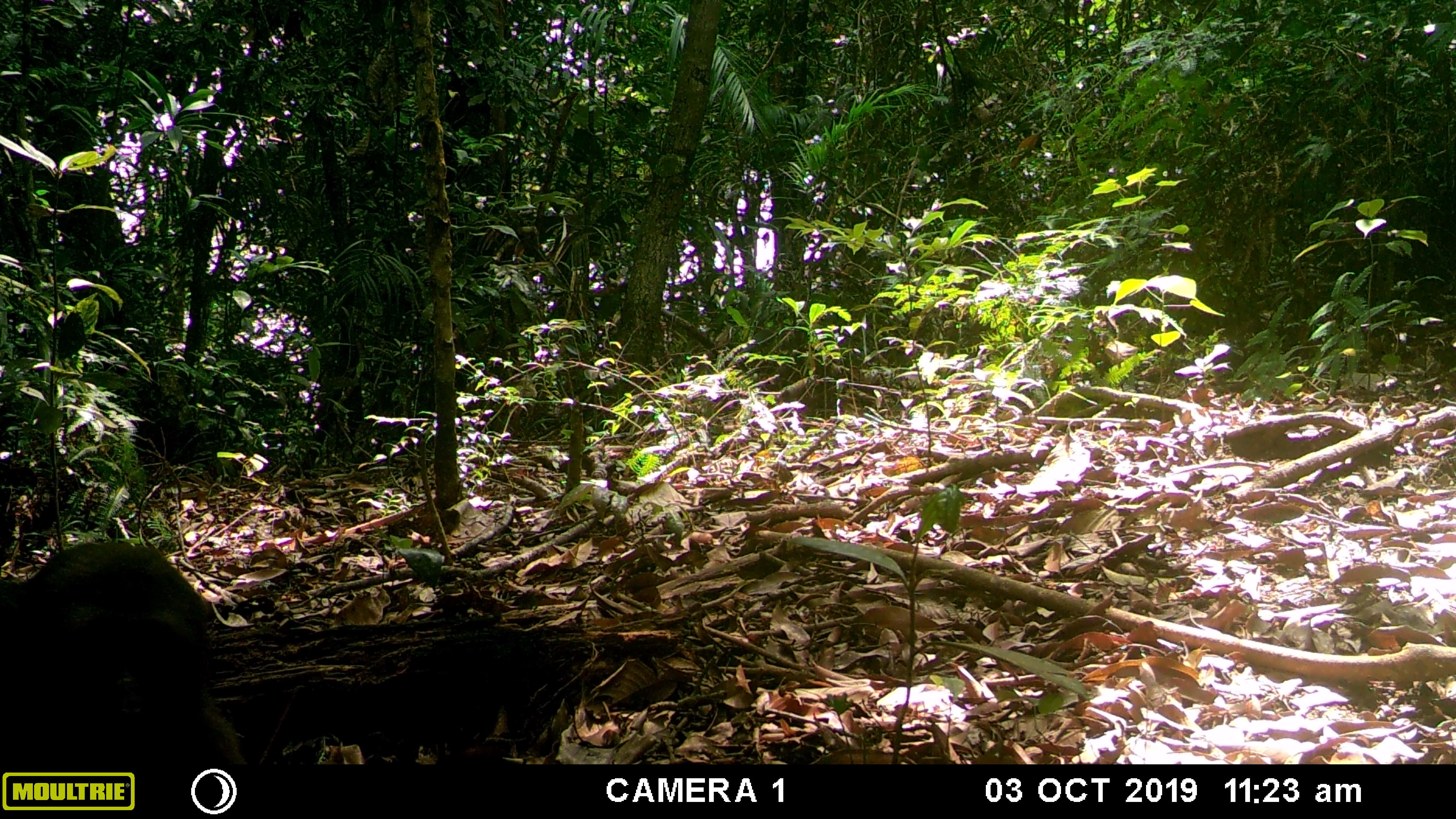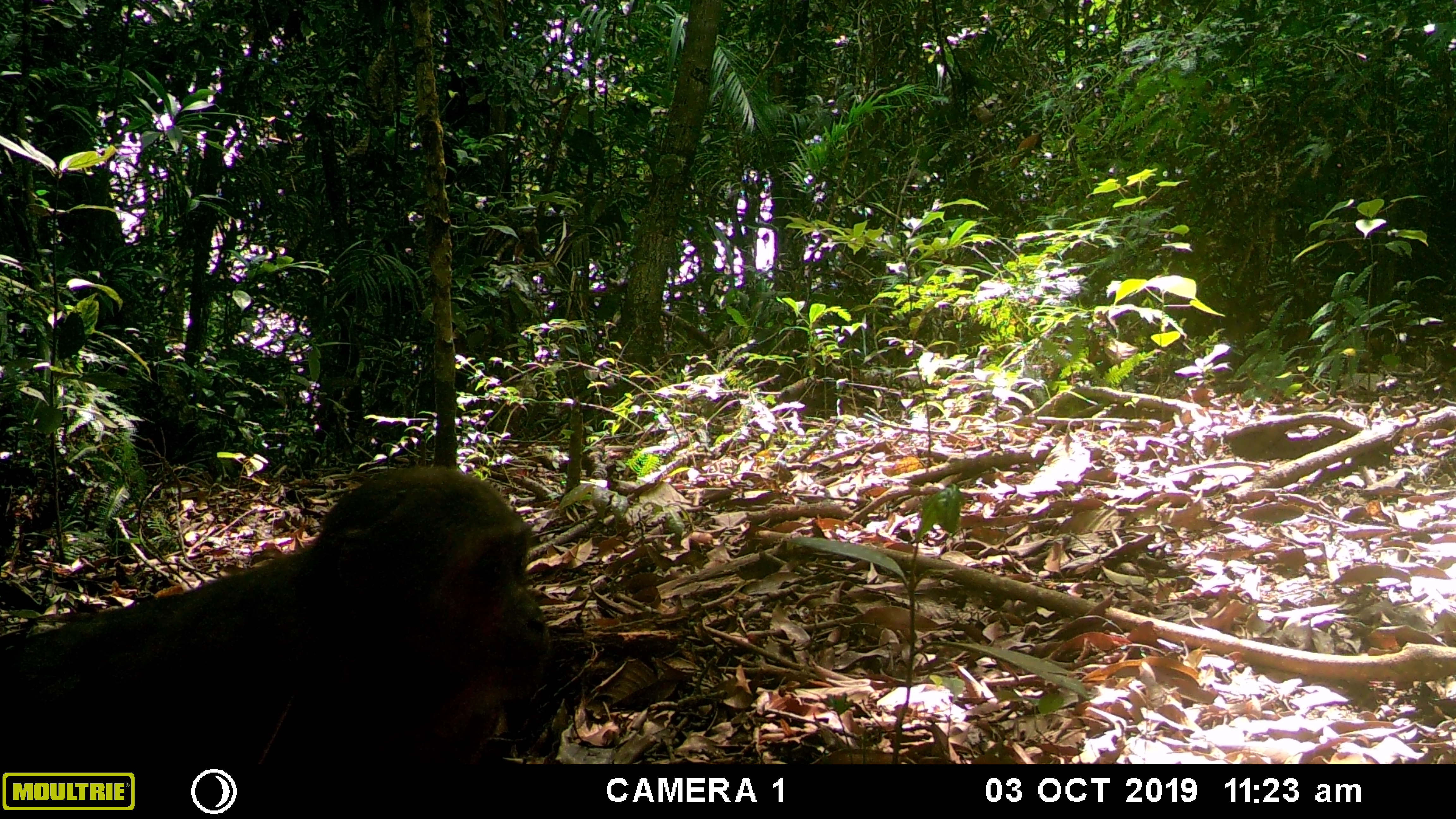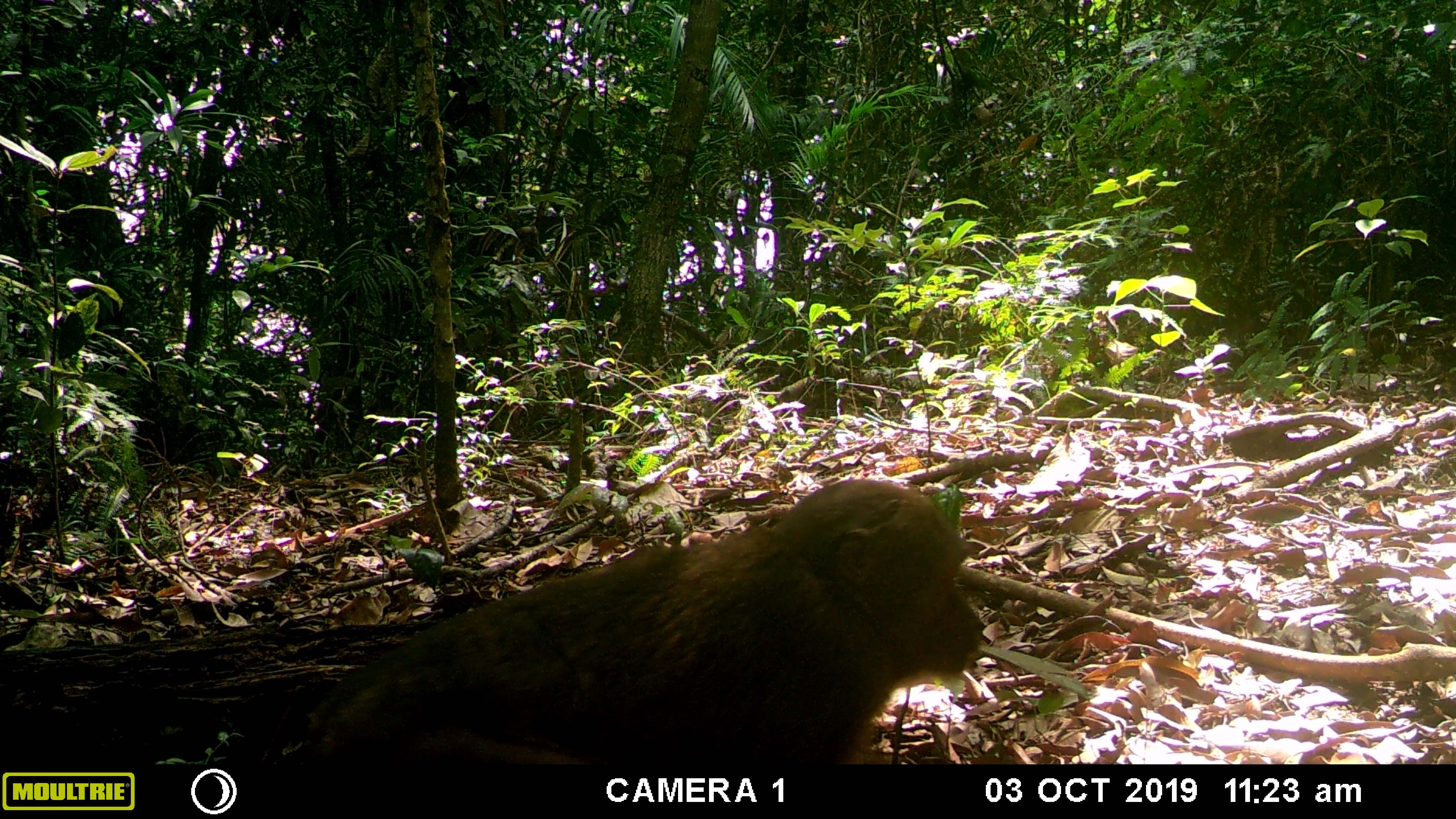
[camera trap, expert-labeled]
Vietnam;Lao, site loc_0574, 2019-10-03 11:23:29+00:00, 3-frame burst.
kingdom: Animalia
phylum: Chordata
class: Mammalia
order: Primates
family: Cercopithecidae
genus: Macaca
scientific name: Macaca arctoides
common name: stump-tailed macaque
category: stump tailed macaque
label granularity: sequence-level